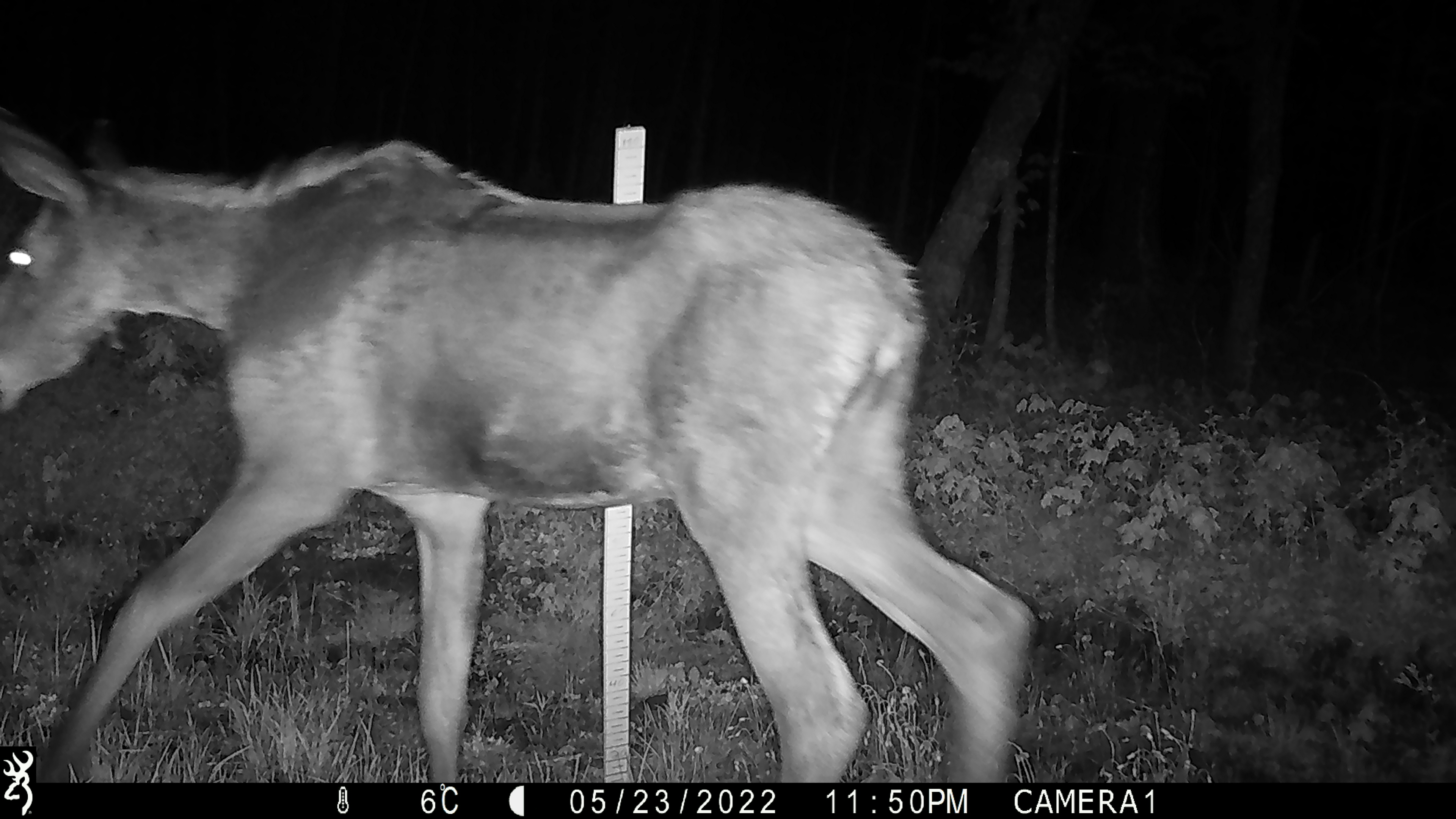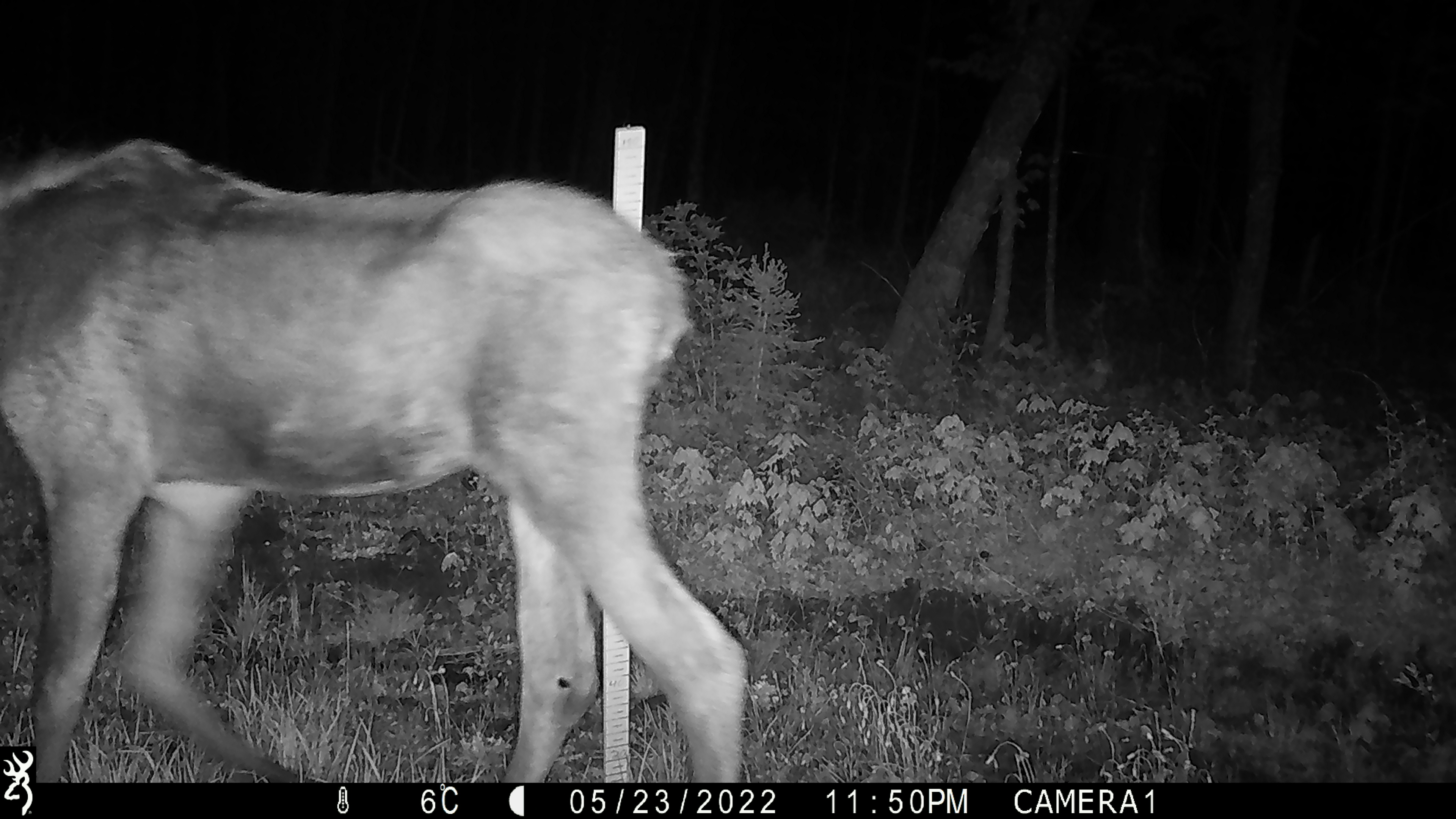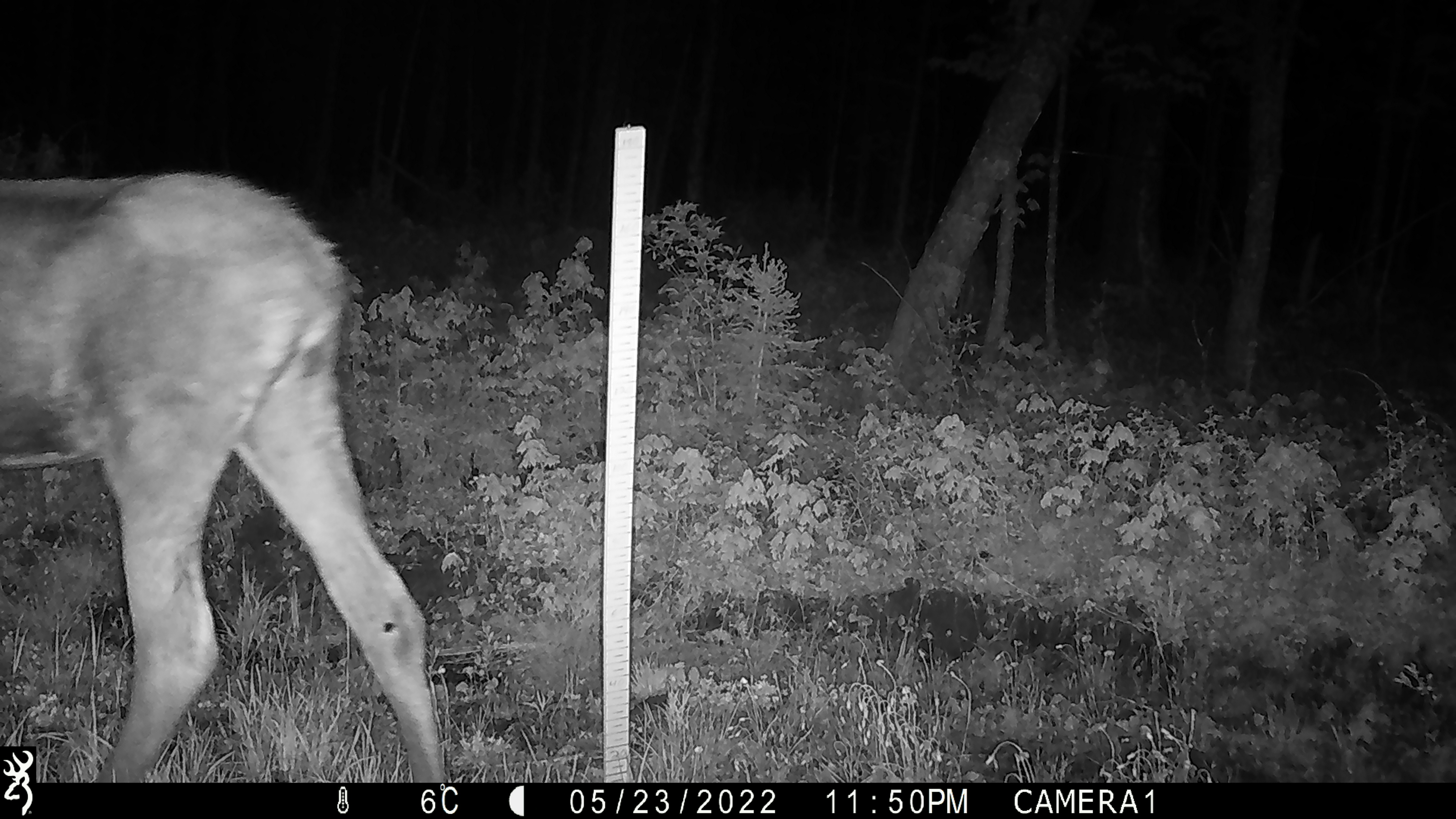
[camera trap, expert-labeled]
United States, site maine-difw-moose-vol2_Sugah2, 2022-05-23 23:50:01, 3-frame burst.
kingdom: Animalia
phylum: Chordata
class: Mammalia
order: Artiodactyla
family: Cervidae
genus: Alces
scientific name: Alces alces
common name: moose